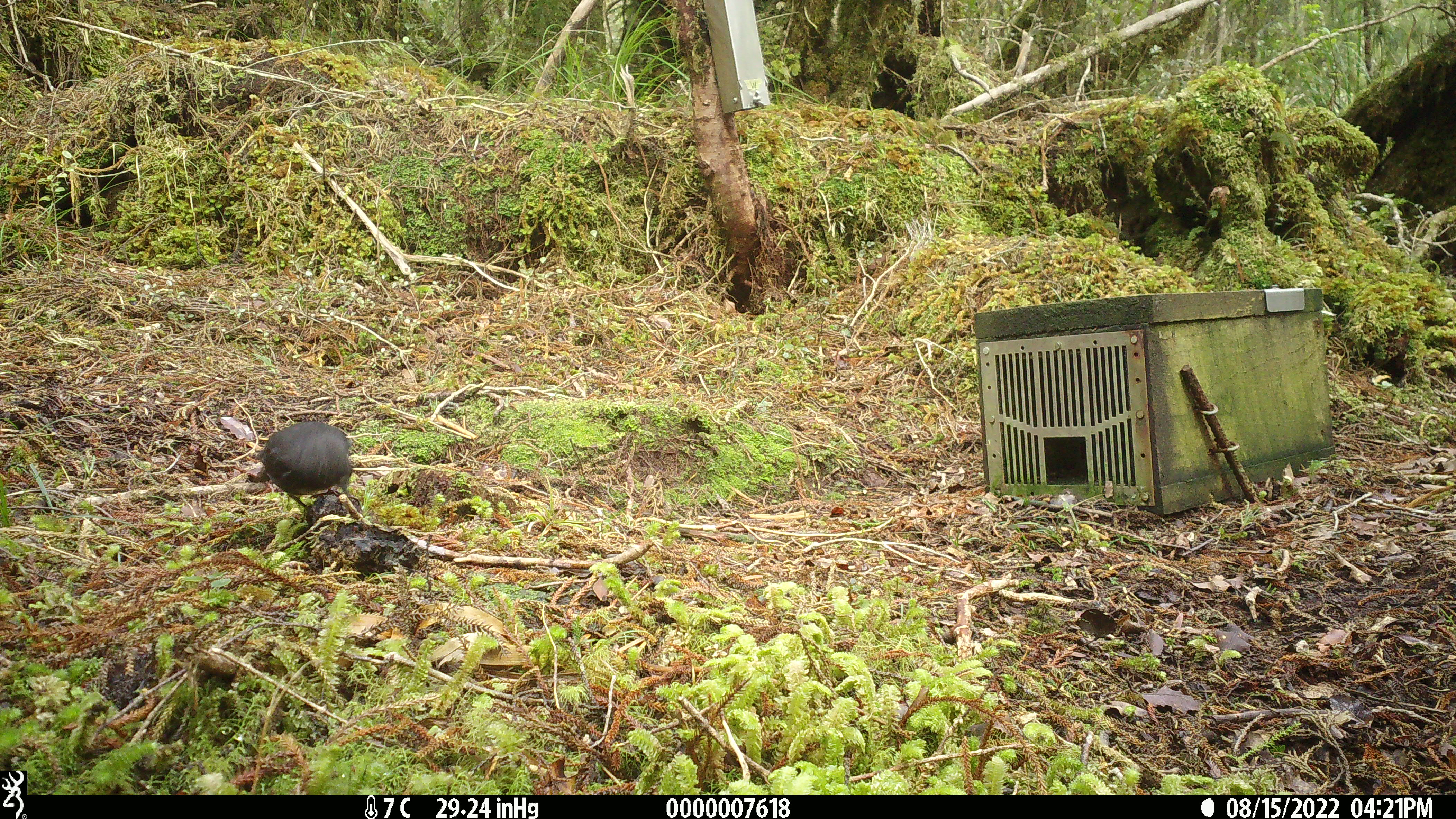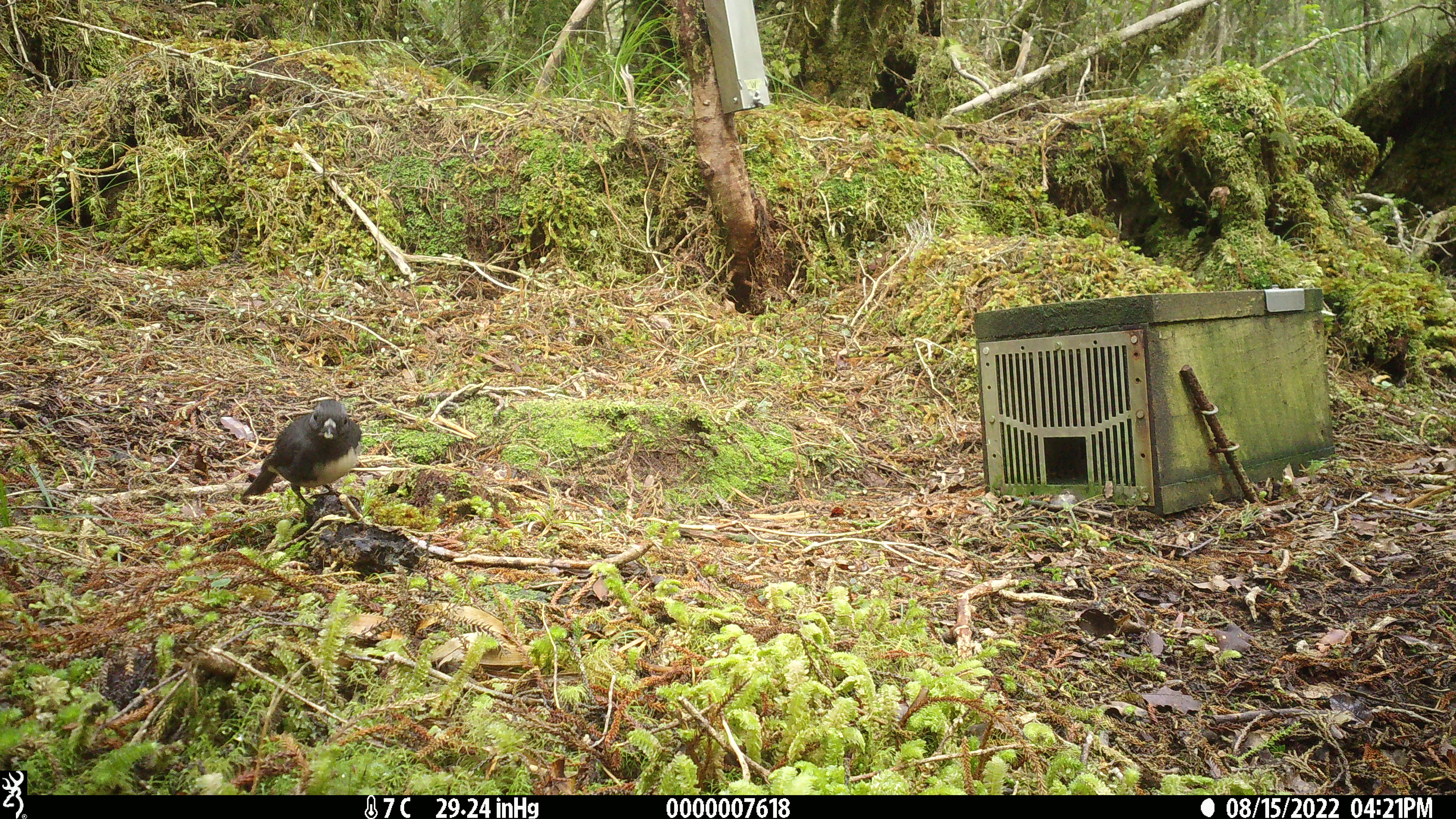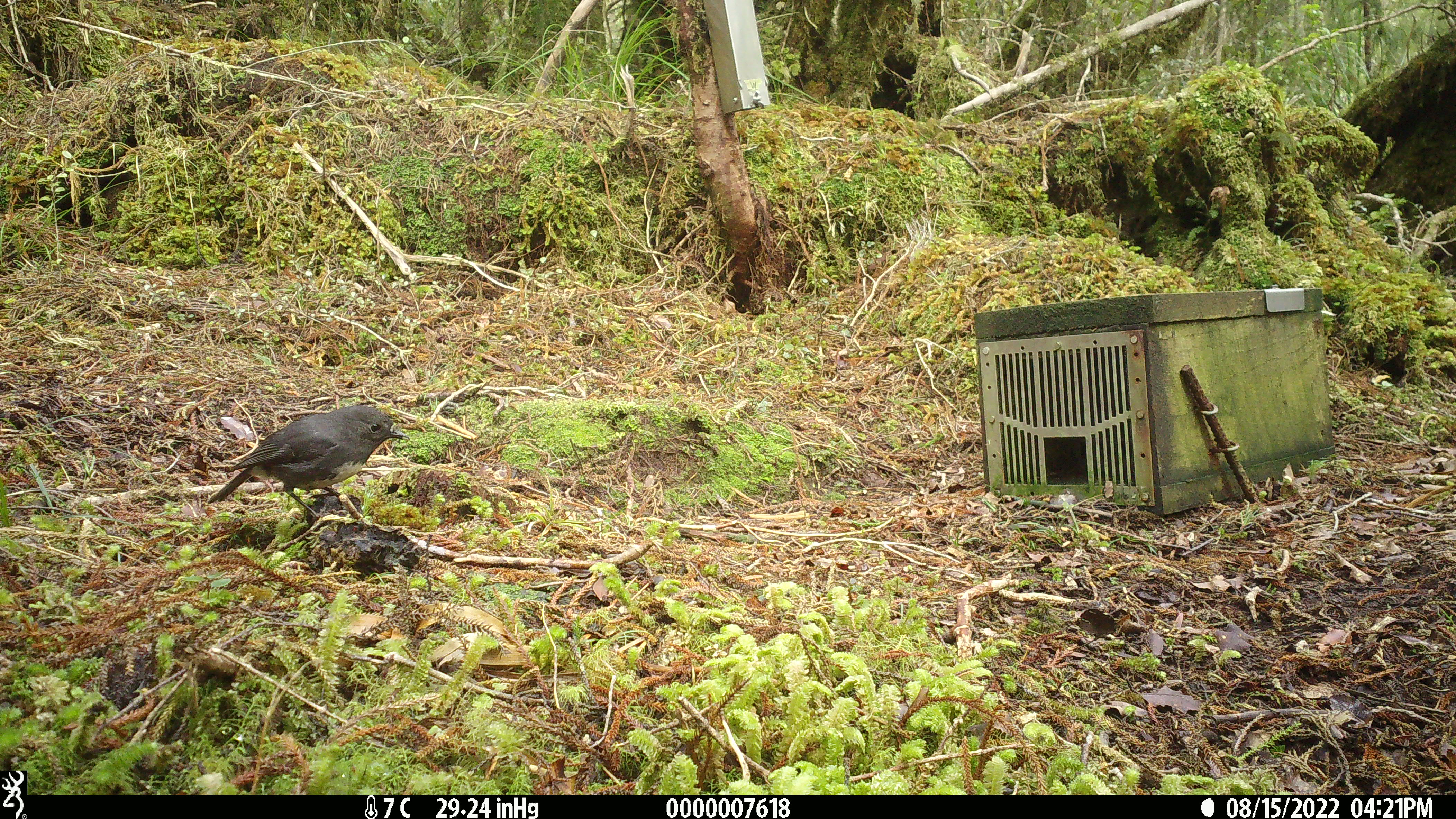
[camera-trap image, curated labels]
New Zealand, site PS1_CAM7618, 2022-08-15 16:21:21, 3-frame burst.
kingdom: Animalia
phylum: Chordata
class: Aves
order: Passeriformes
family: Petroicidae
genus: Petroica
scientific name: Petroica australis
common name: new zealand robin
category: robin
Robin (new zealand robin) (Petroica australis).